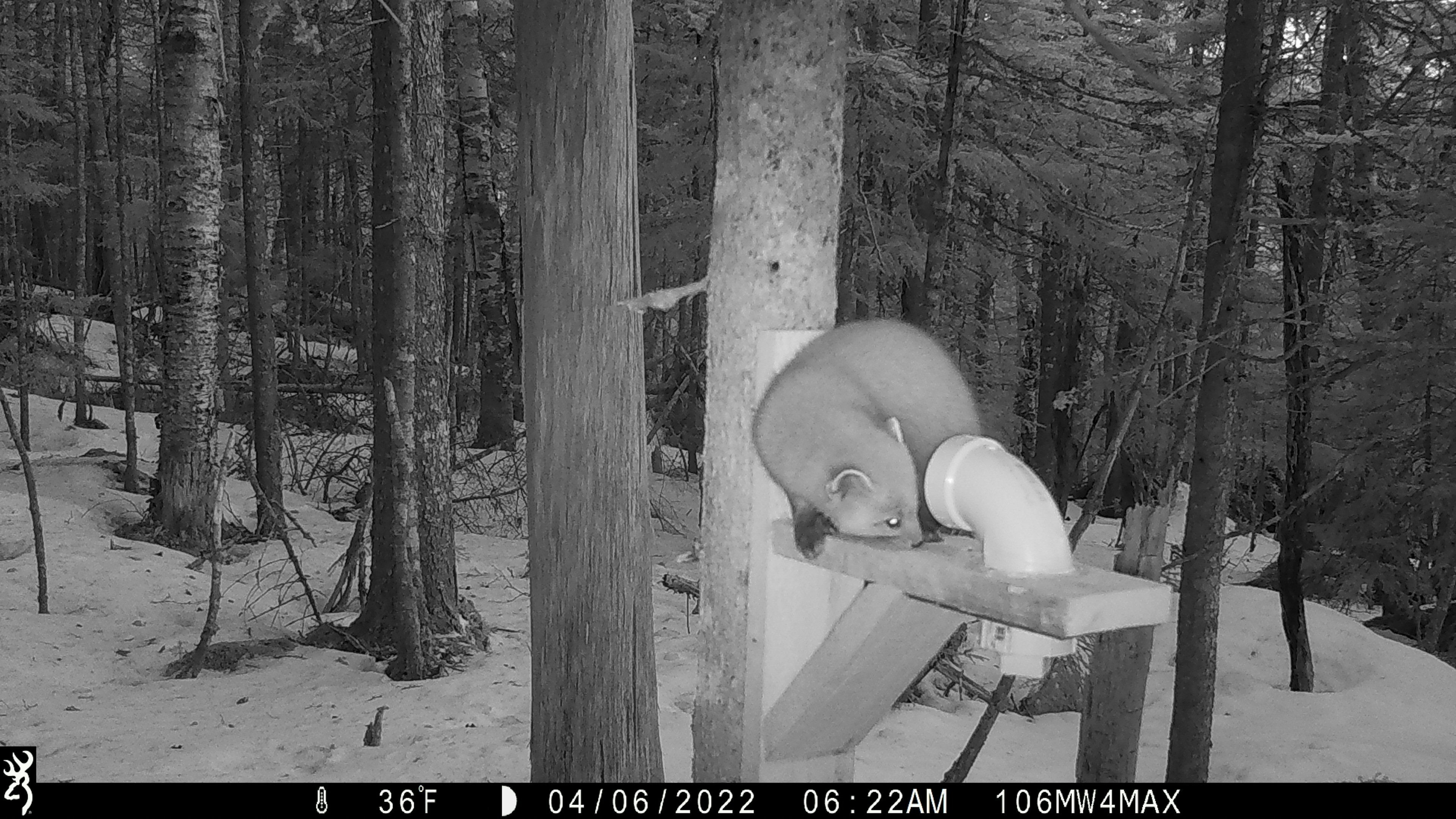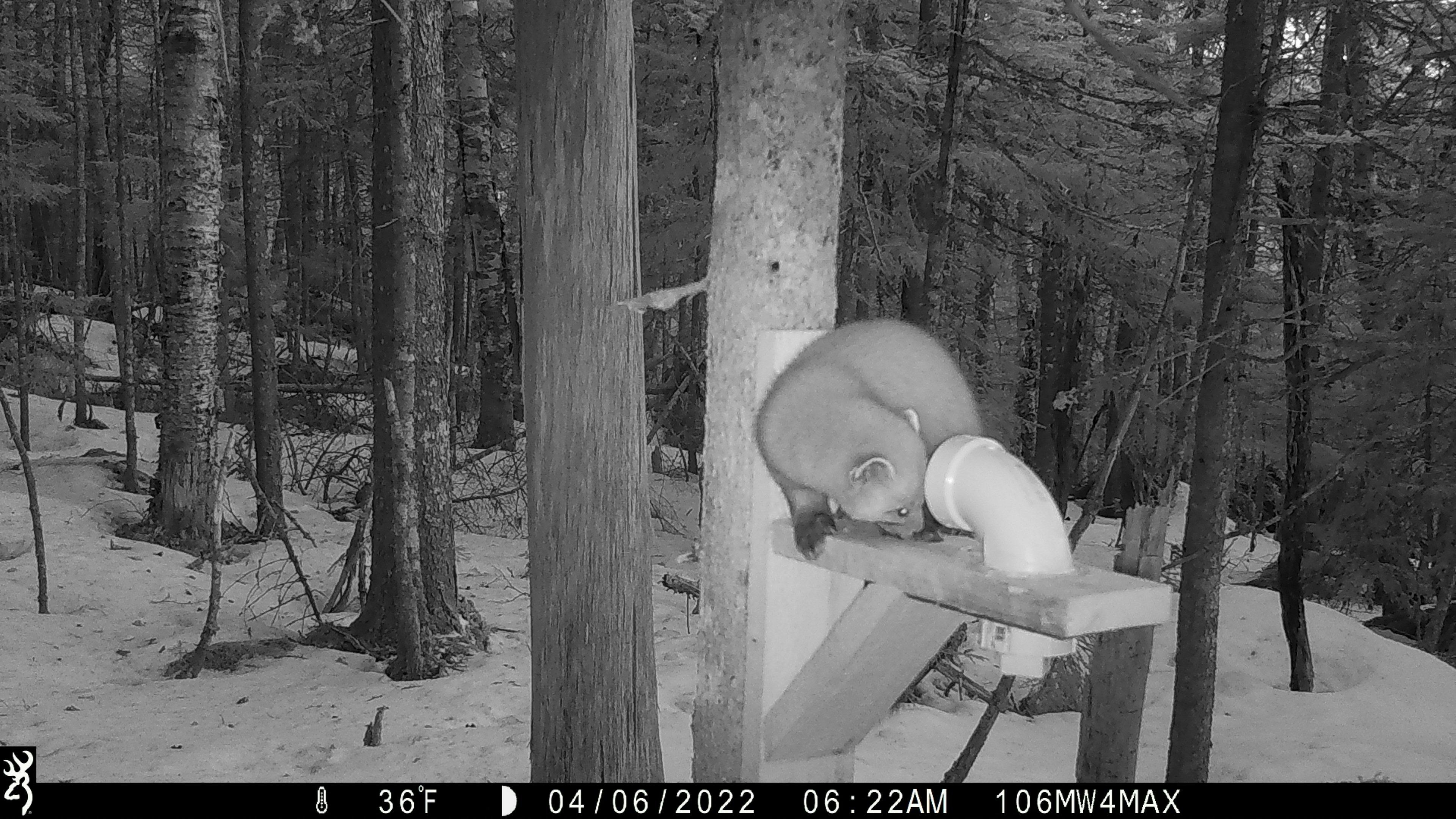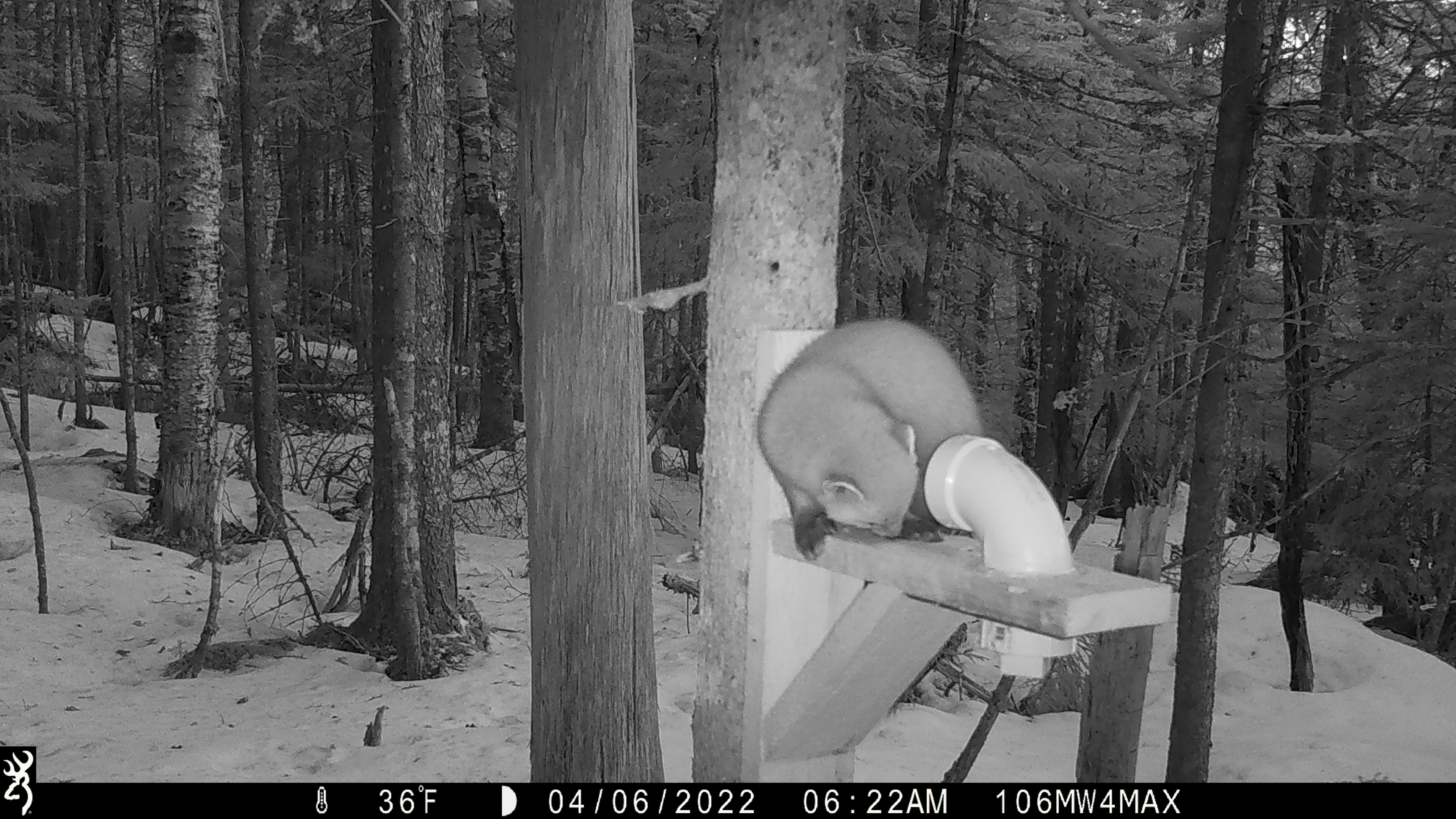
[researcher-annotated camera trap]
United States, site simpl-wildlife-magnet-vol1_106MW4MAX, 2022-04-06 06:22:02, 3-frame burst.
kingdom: Animalia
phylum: Chordata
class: Mammalia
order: Carnivora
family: Mustelidae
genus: Martes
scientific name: Martes americana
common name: american marten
American marten (Martes americana).